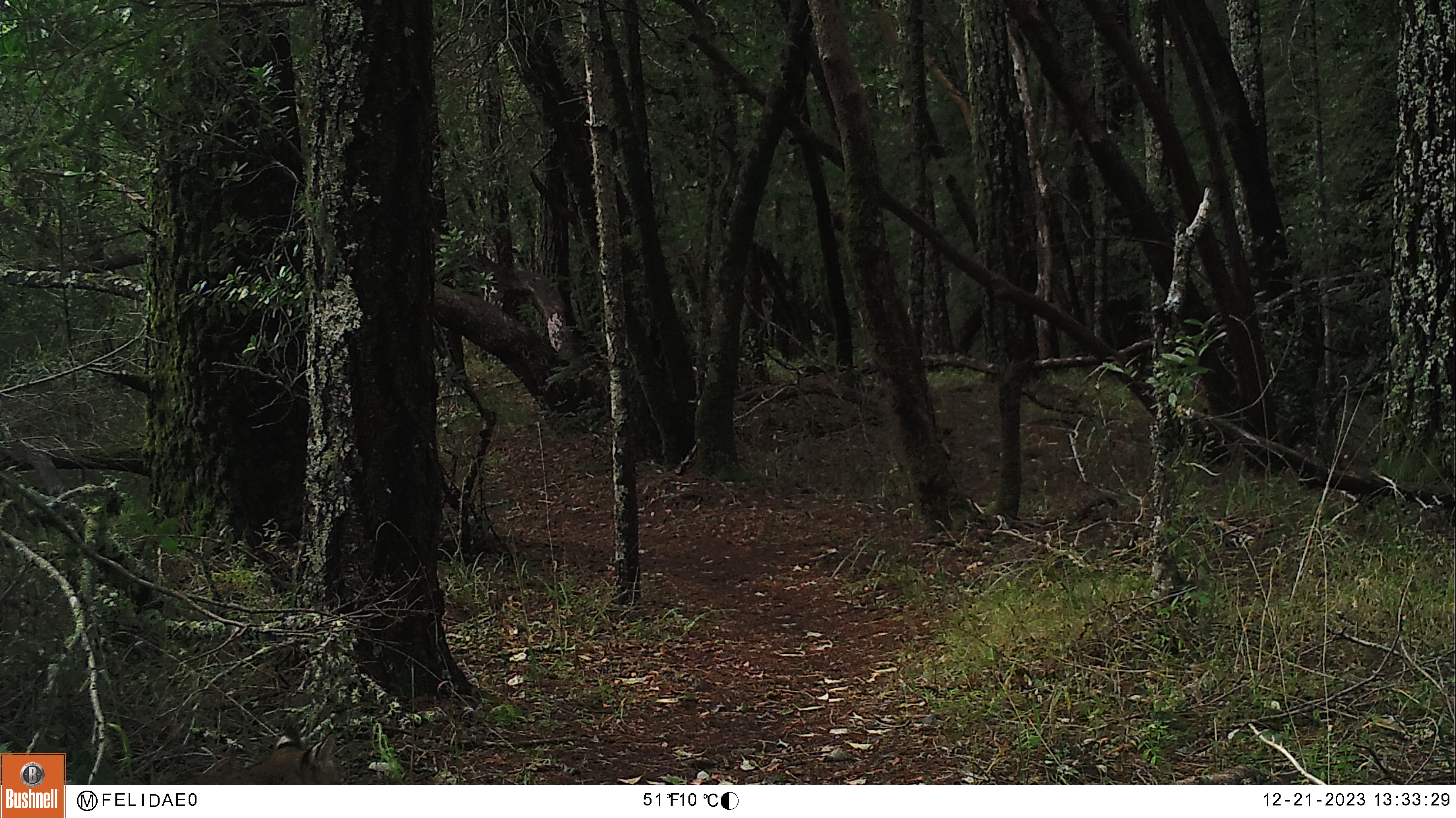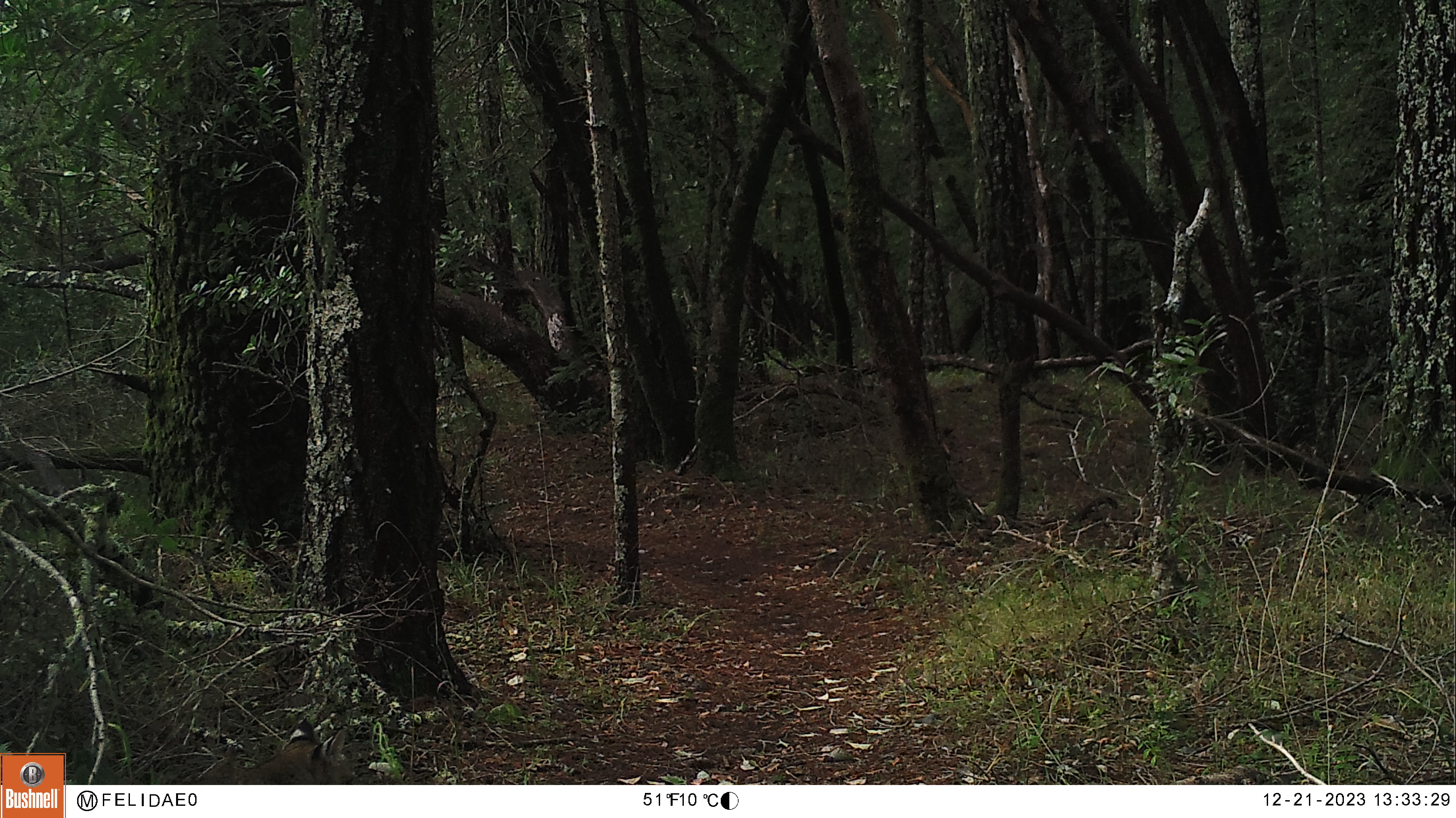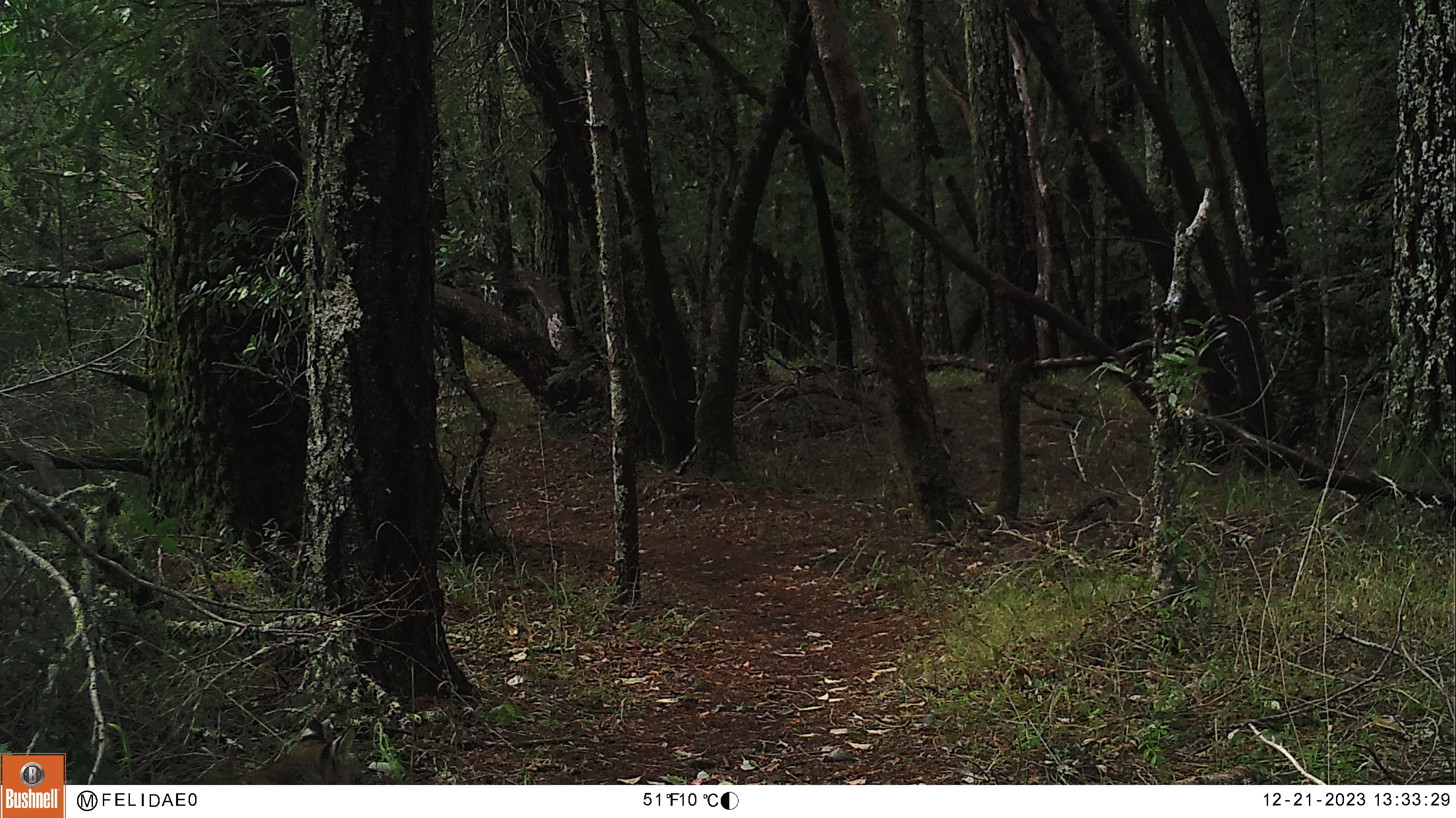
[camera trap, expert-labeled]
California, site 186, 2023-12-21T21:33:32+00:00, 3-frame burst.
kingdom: Animalia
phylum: Chordata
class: Mammalia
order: Carnivora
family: Felidae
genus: Lynx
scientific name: Lynx rufus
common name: bobcat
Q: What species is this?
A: Bobcat (Lynx rufus).